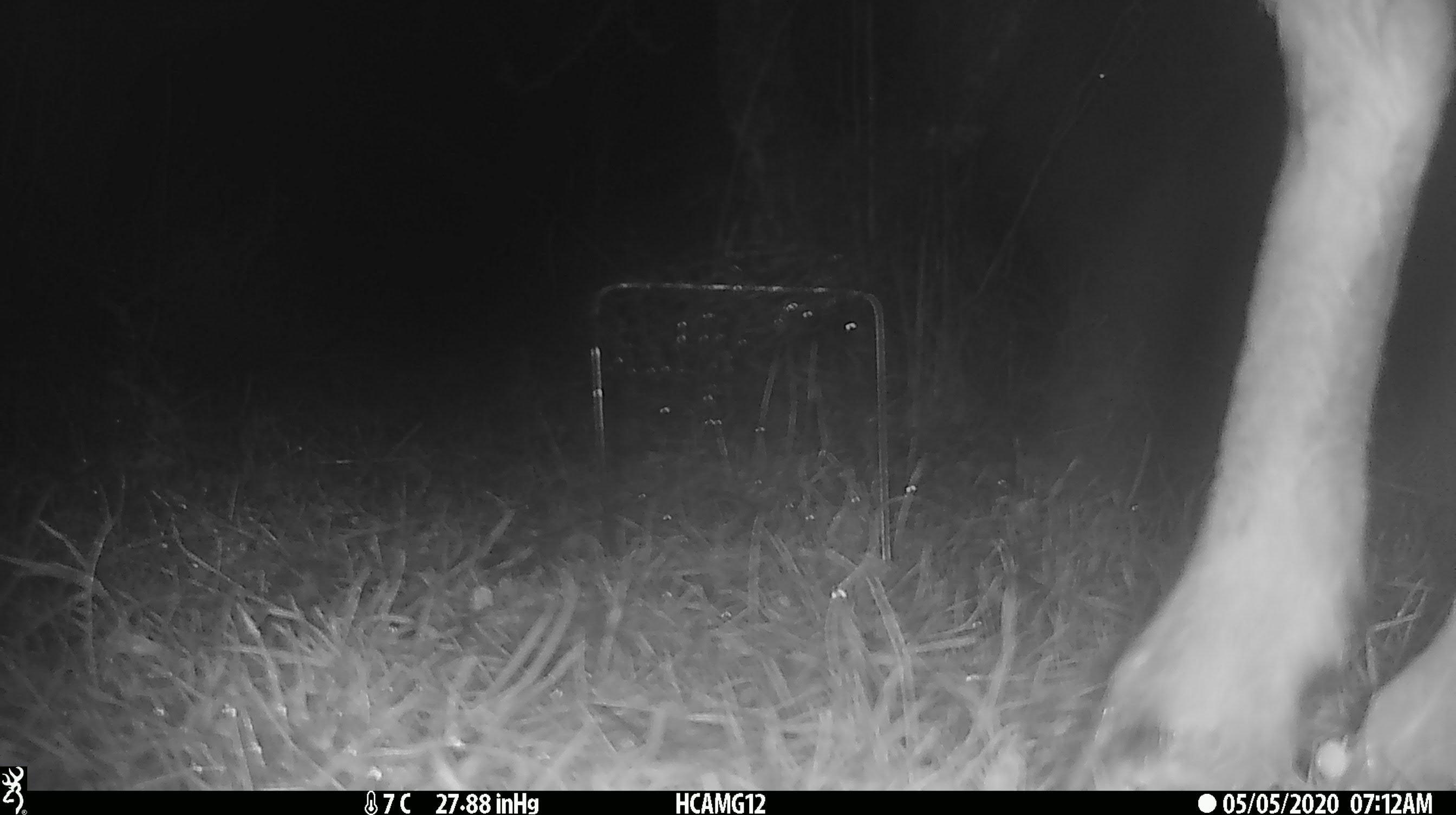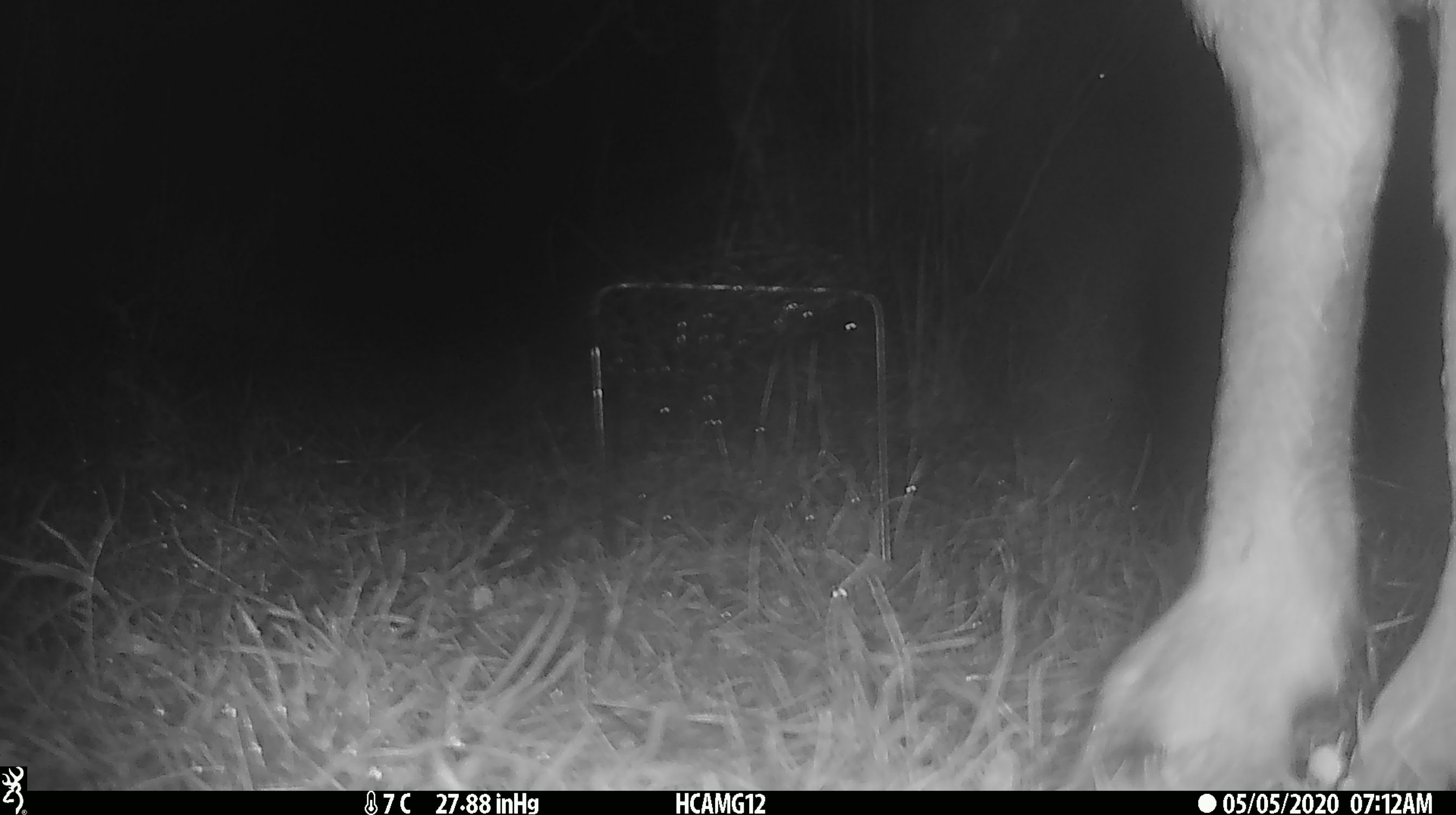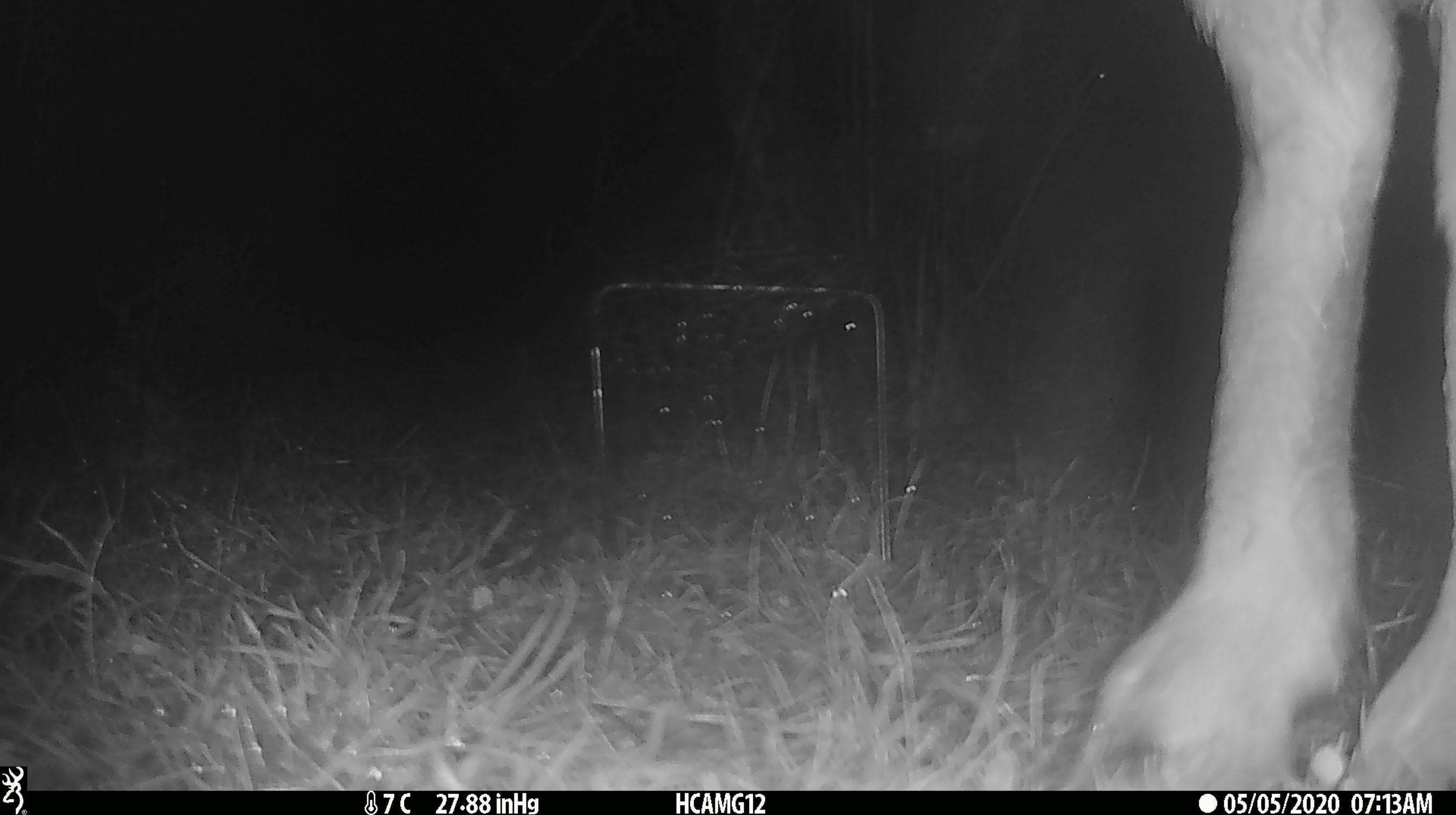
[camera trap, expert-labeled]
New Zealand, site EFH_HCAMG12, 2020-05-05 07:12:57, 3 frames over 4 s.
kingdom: Animalia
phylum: Chordata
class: Mammalia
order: Artiodactyla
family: Bovidae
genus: Ovis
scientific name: Ovis aries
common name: domestic sheep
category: sheep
Sheep (domestic sheep) (Ovis aries).